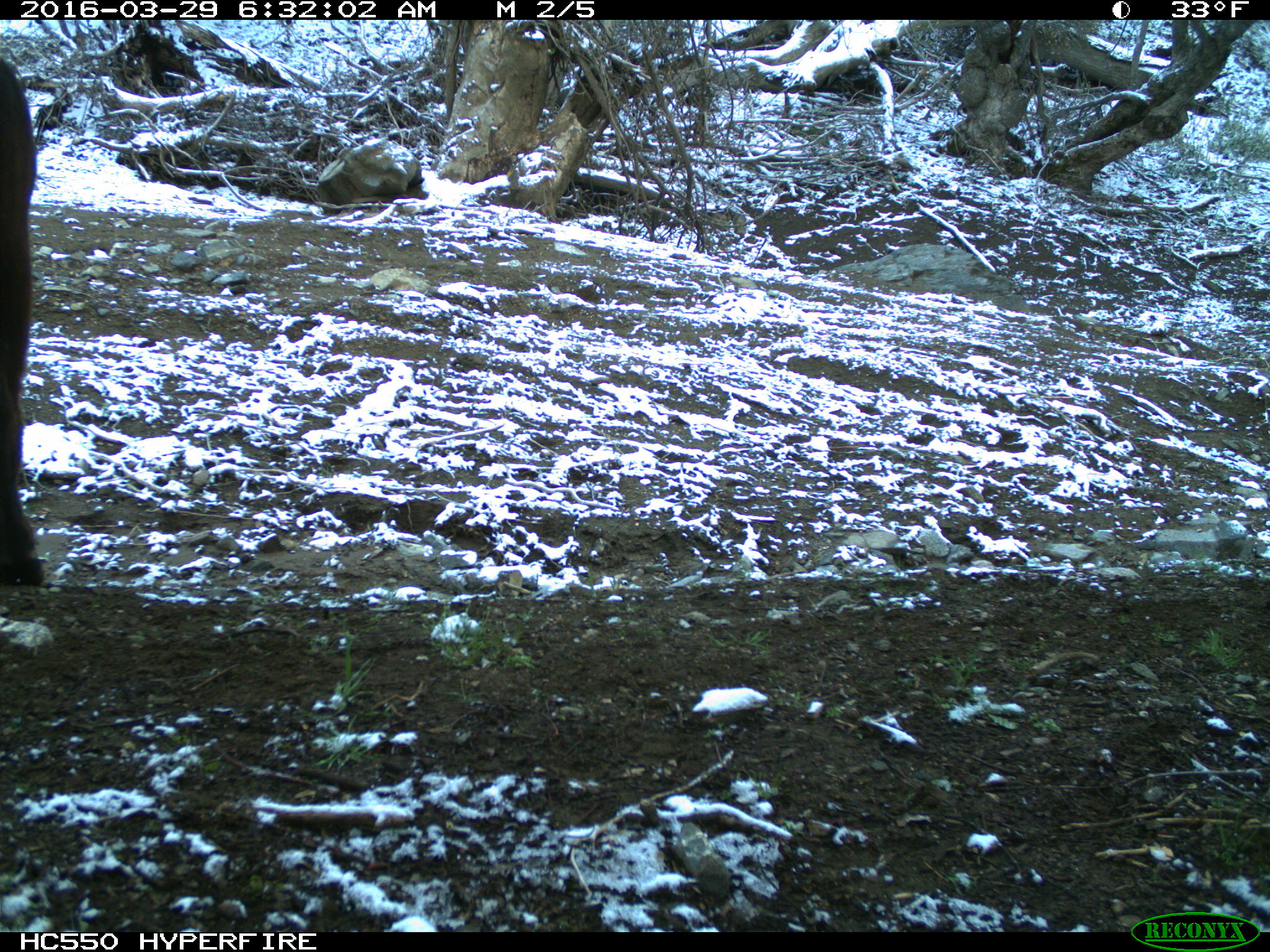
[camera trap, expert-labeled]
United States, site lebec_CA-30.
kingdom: Animalia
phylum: Chordata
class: Mammalia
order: Artiodactyla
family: Bovidae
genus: Bos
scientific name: Bos taurus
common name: domestic cow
Bos taurus (domestic cow).